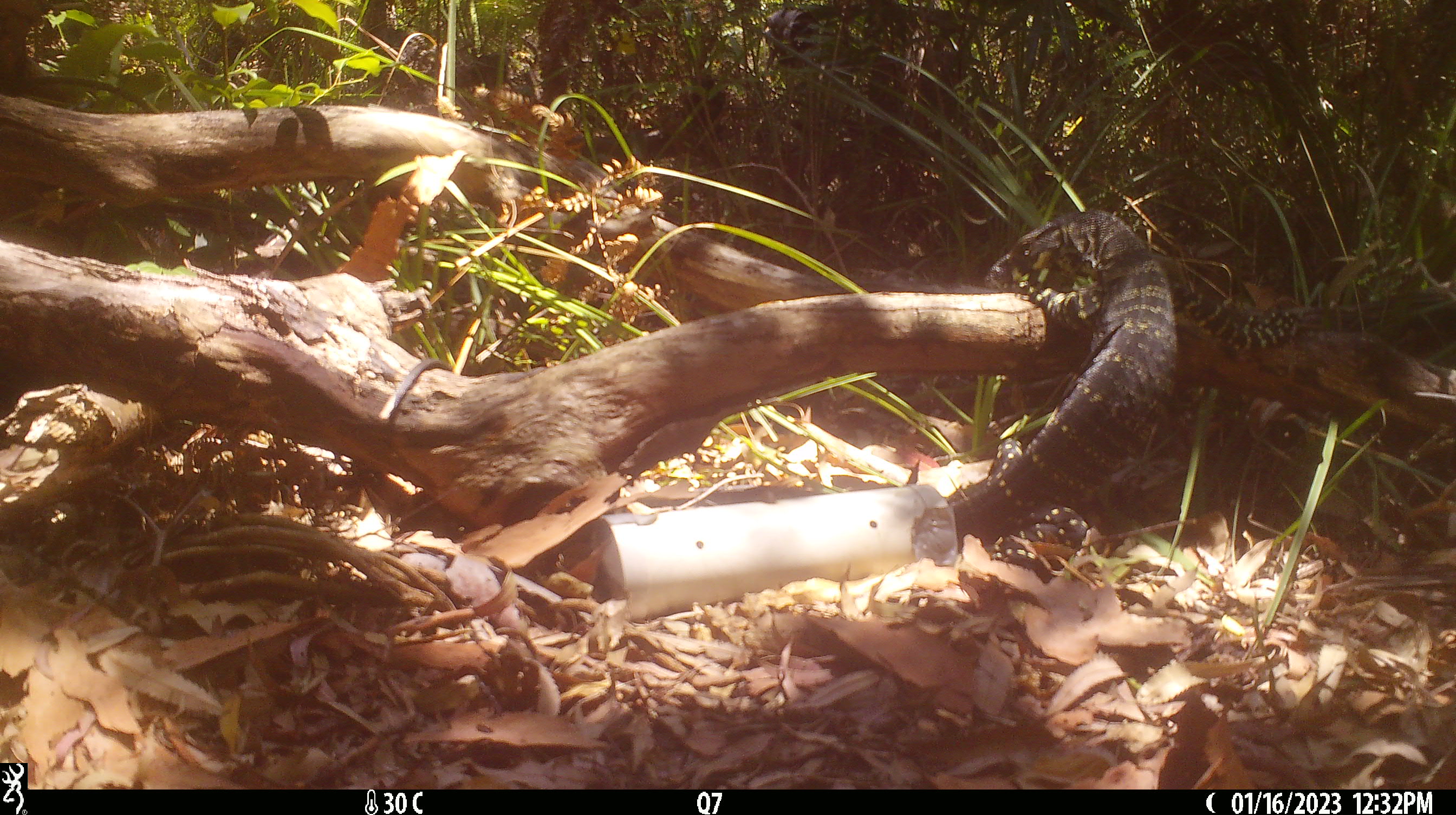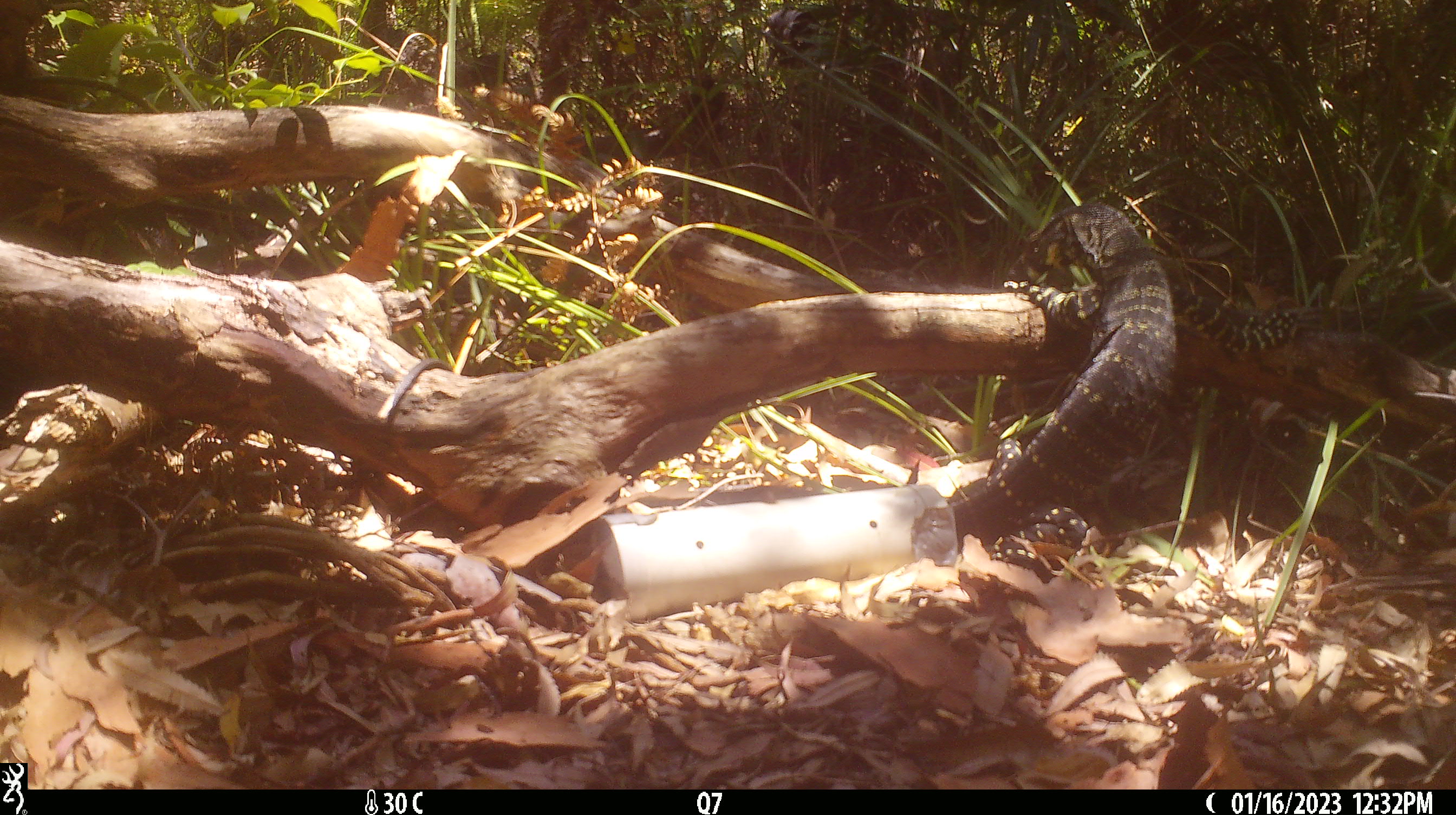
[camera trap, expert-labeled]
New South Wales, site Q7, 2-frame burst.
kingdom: Animalia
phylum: Chordata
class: Reptilia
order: Squamata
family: Varanidae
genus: Varanus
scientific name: Varanus varius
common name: lace monitor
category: goanna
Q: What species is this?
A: Goanna (lace monitor) (Varanus varius).